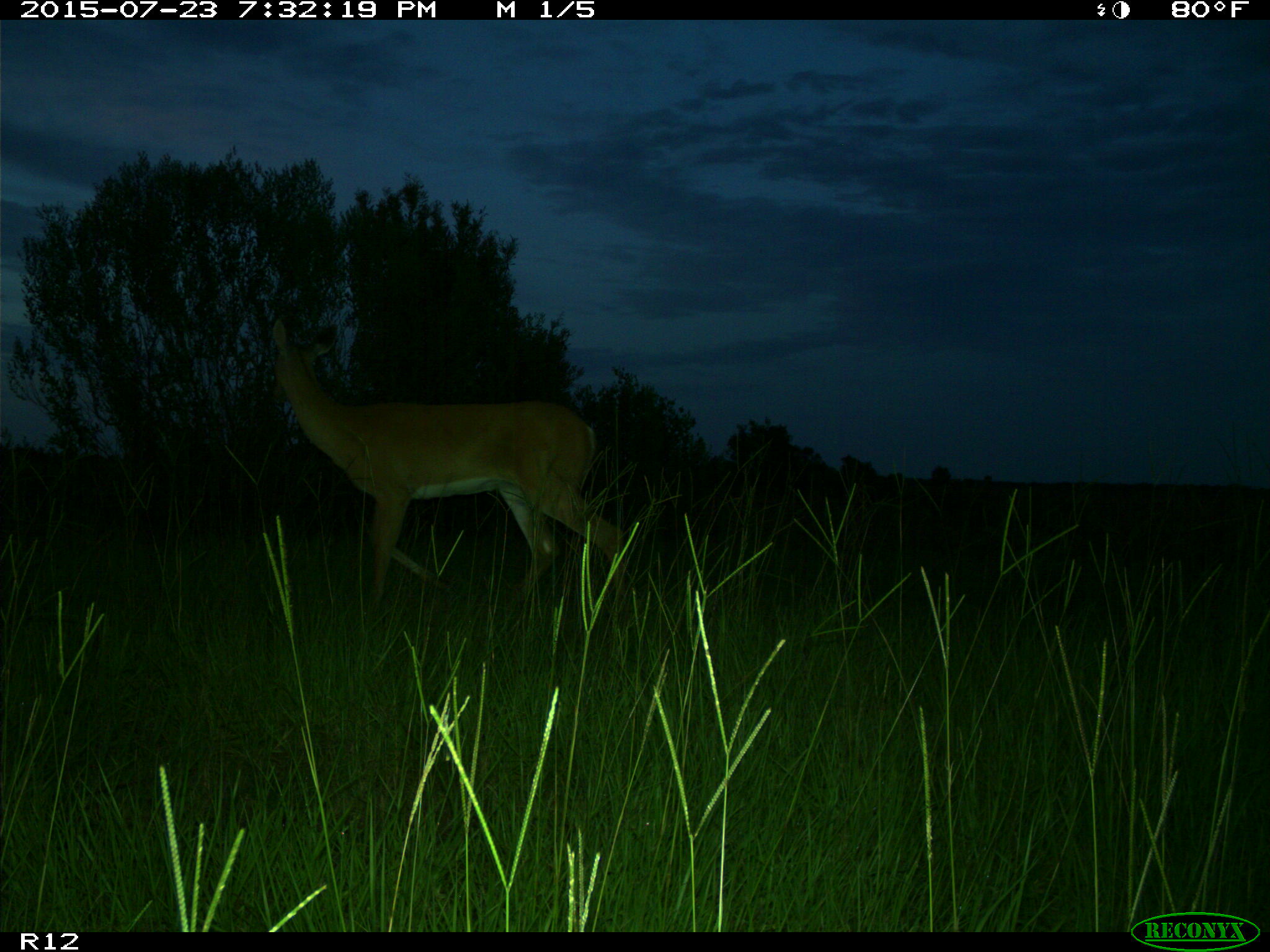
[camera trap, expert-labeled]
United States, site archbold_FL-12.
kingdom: Animalia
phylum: Chordata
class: Mammalia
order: Artiodactyla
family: Cervidae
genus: Odocoileus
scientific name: Odocoileus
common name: deer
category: unidentified deer